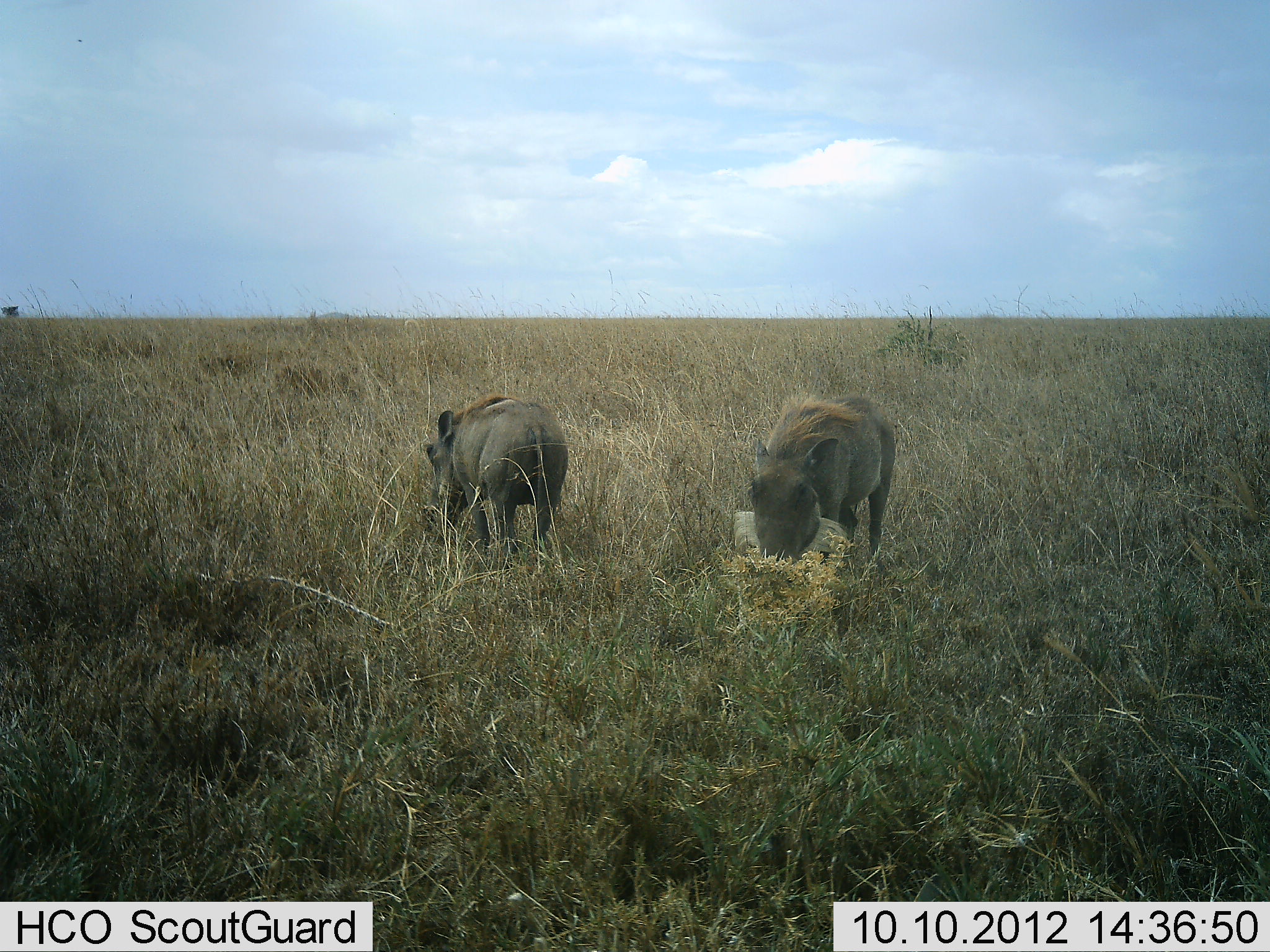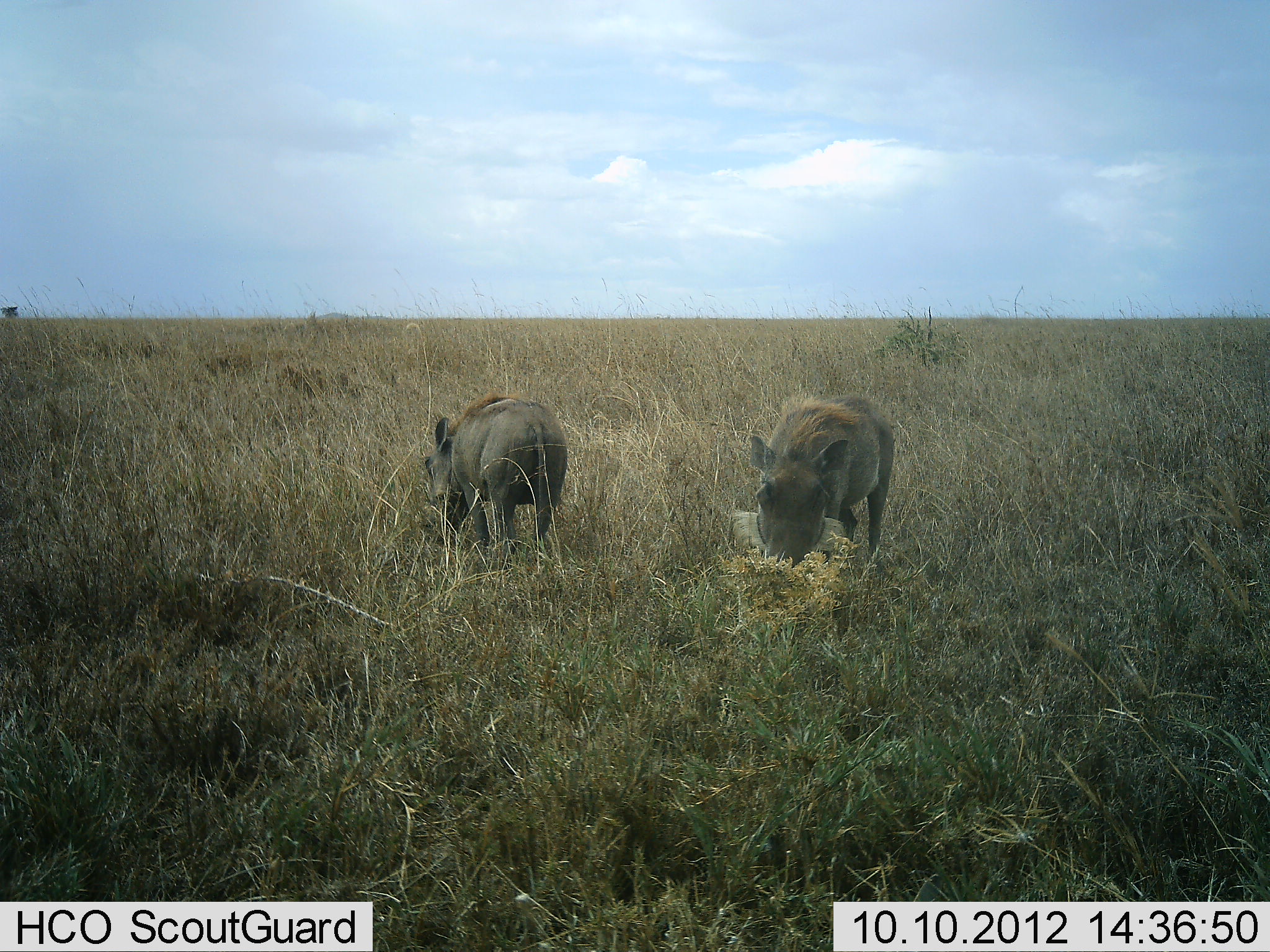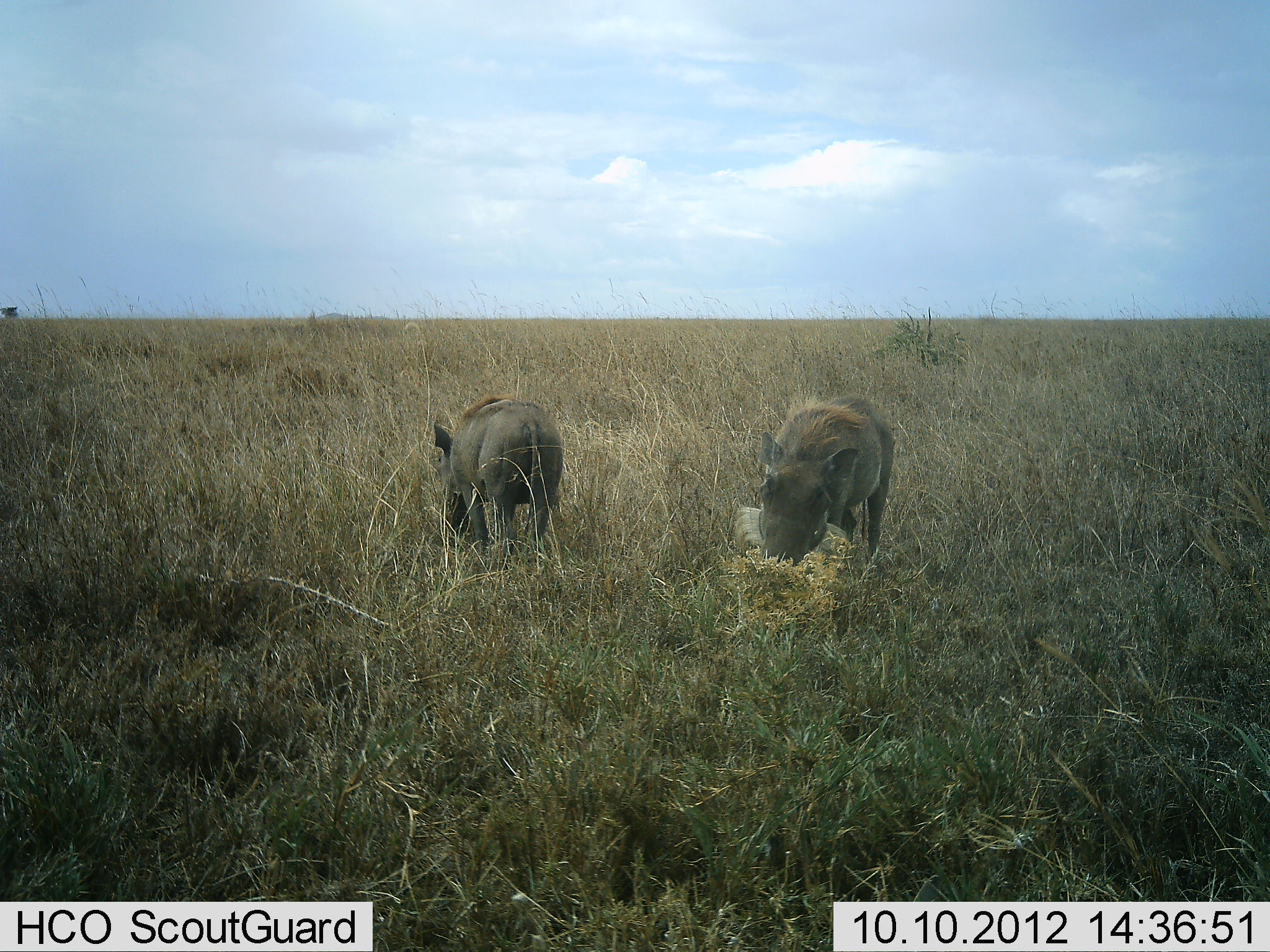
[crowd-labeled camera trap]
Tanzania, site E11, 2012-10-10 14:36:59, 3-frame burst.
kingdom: Animalia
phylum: Chordata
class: Mammalia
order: Artiodactyla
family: Suidae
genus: Phacochoerus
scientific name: Phacochoerus africanus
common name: warthog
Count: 2.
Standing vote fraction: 30%.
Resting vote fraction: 0%.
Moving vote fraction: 0%.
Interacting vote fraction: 0%.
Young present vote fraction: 0%.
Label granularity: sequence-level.